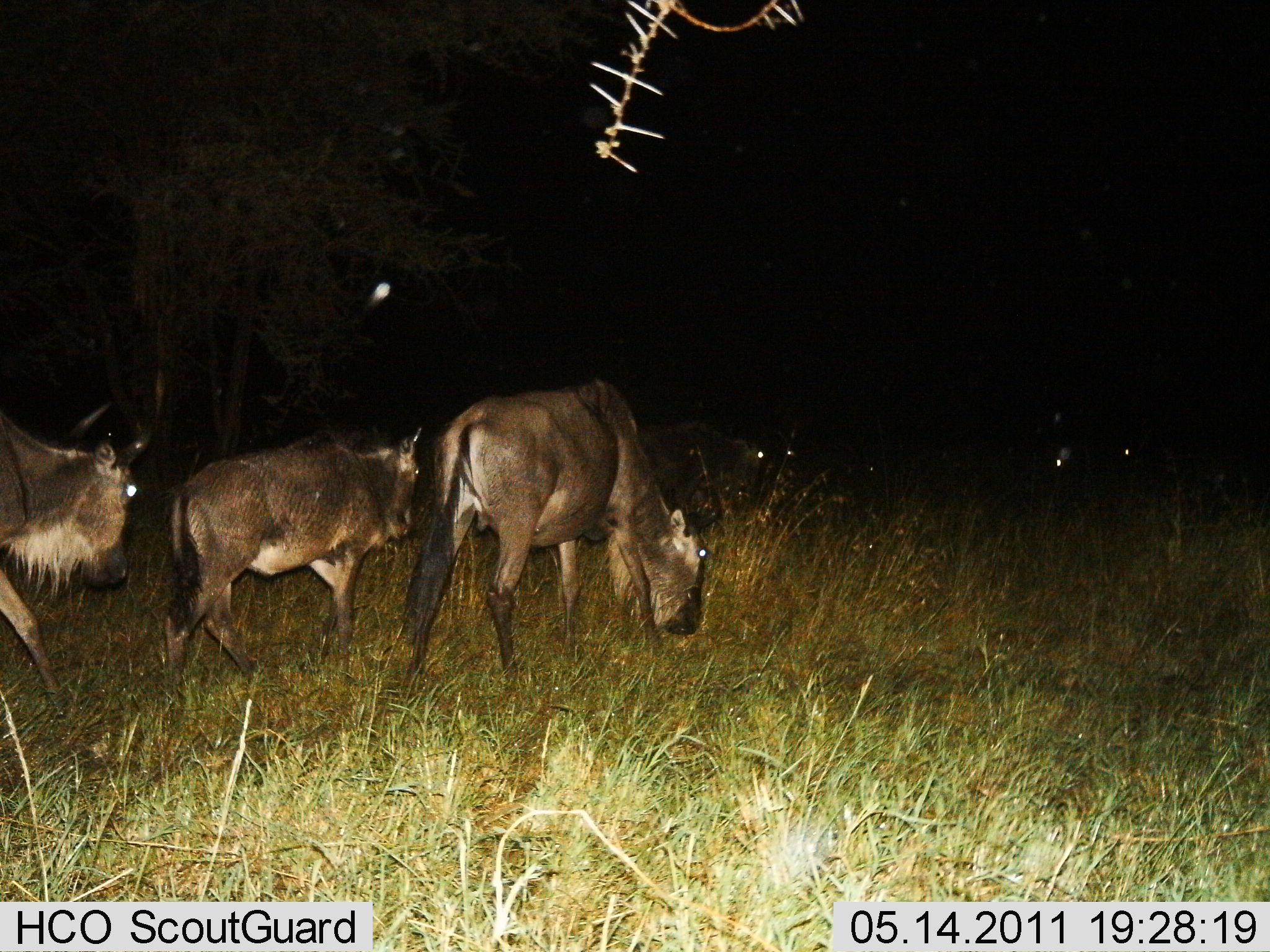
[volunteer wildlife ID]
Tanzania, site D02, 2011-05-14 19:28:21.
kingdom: Animalia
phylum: Chordata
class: Mammalia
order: Artiodactyla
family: Bovidae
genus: Connochaetes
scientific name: Connochaetes taurinus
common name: blue wildebeest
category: wildebeest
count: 5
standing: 31%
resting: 8%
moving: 77%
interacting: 0%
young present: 0%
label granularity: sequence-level